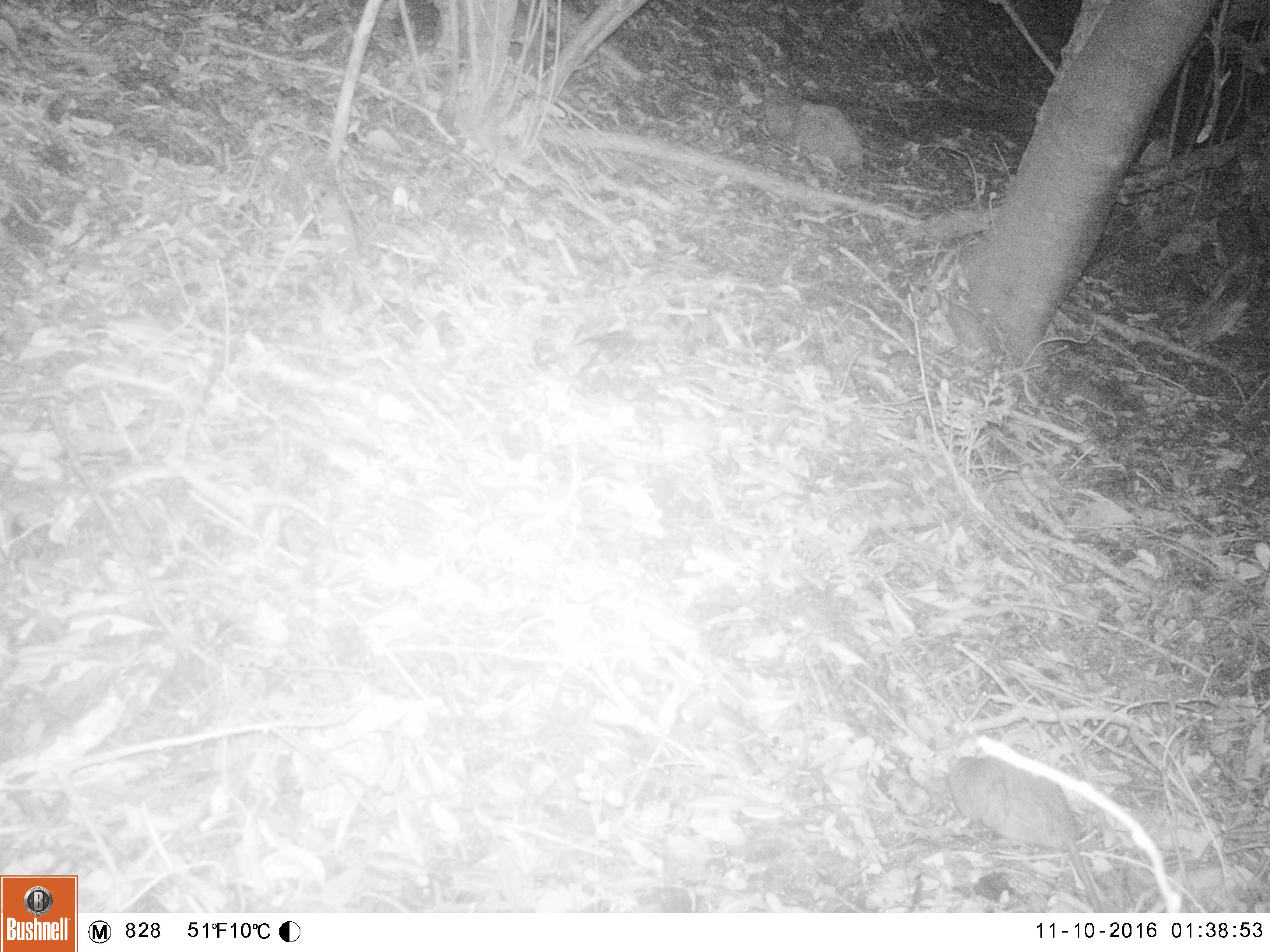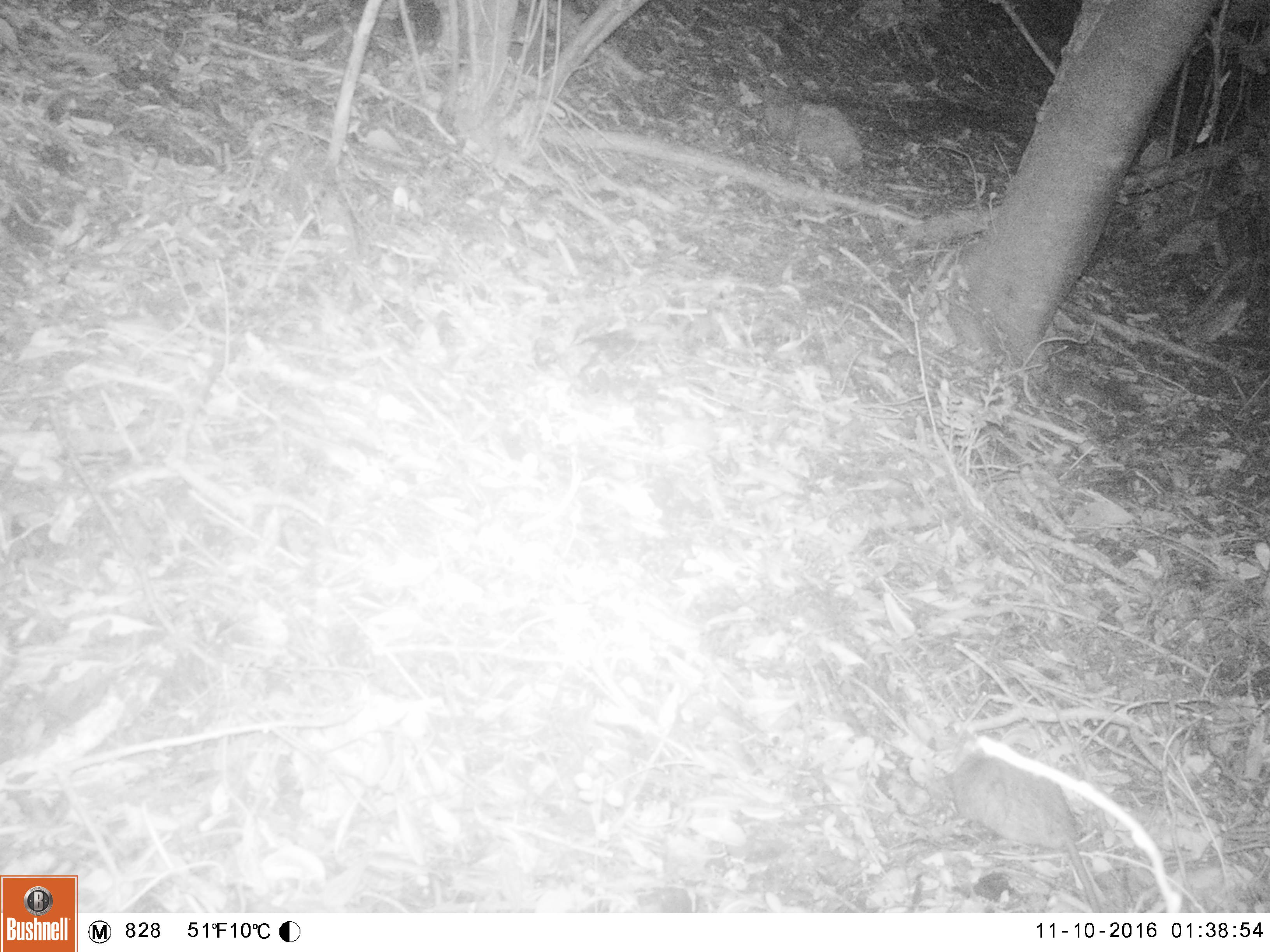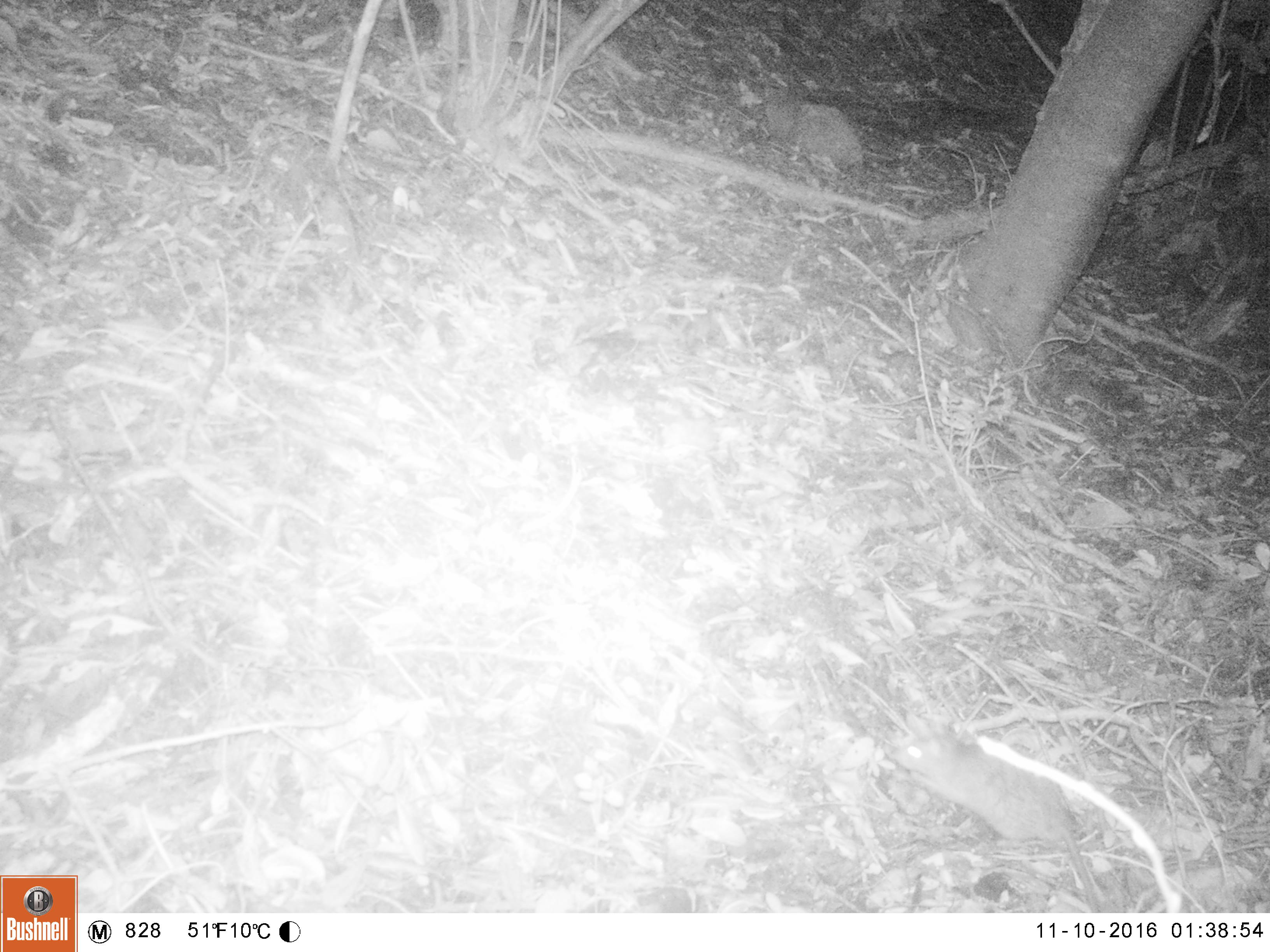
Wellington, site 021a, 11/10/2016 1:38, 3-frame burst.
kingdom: Animalia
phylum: Chordata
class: Mammalia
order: Rodentia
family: Muridae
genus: Rattus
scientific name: Rattus norvegicus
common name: norway rat